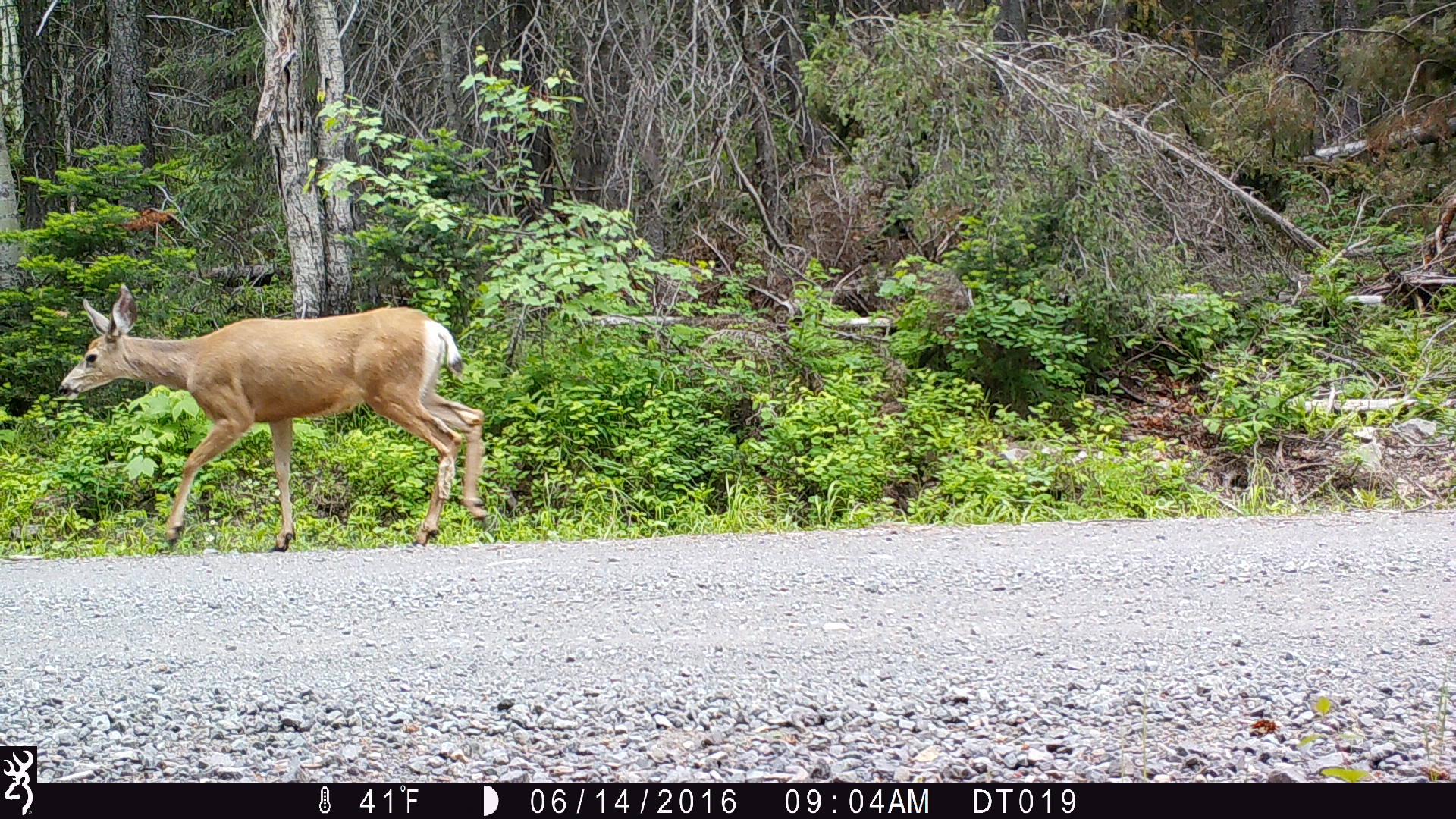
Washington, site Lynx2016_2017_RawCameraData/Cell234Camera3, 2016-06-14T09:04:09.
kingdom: Animalia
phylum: Chordata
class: Mammalia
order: Artiodactyla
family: Cervidae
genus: Odocoileus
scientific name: Odocoileus hemionus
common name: mule deer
Odocoileus hemionus (mule deer). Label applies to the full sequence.